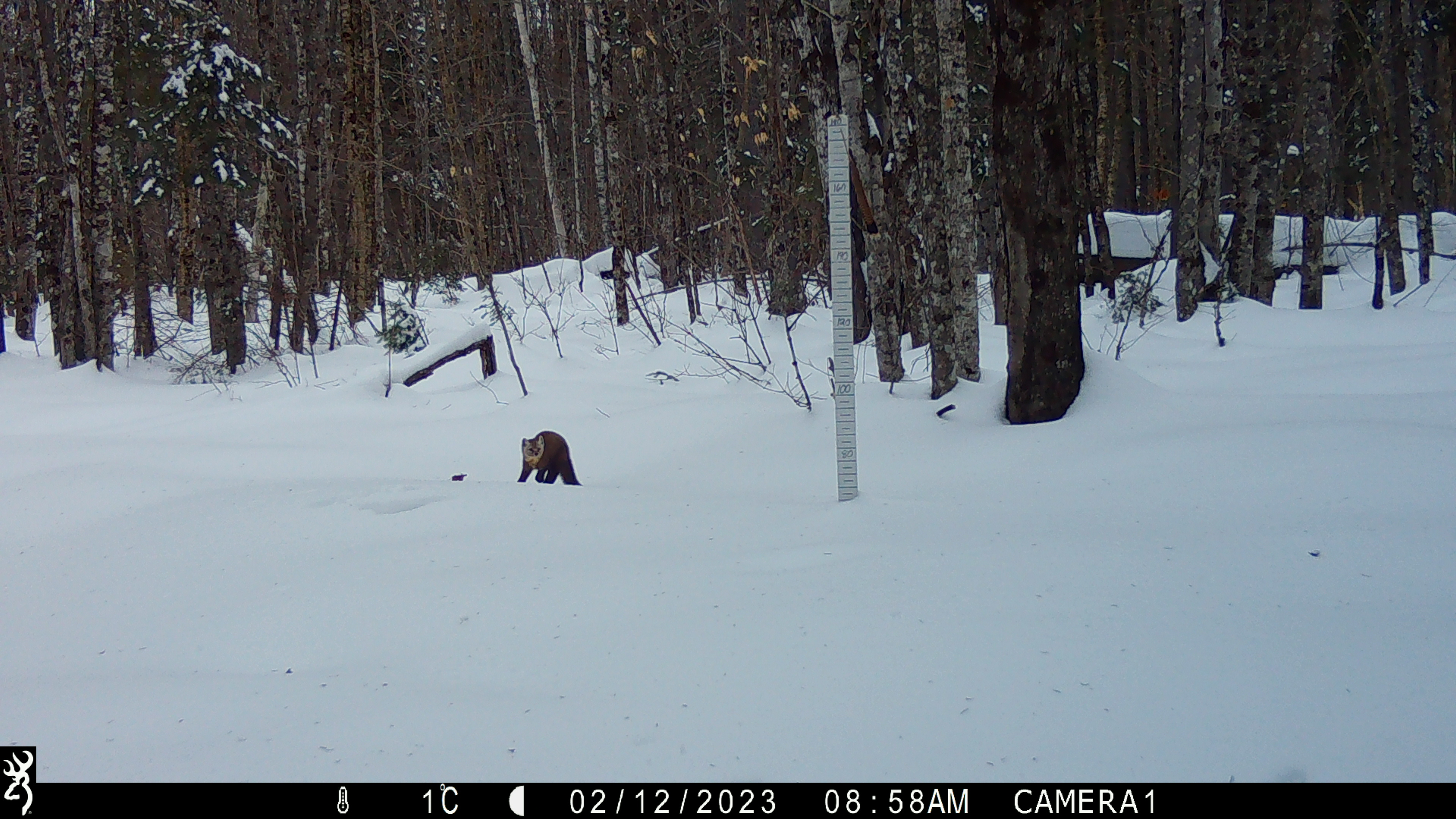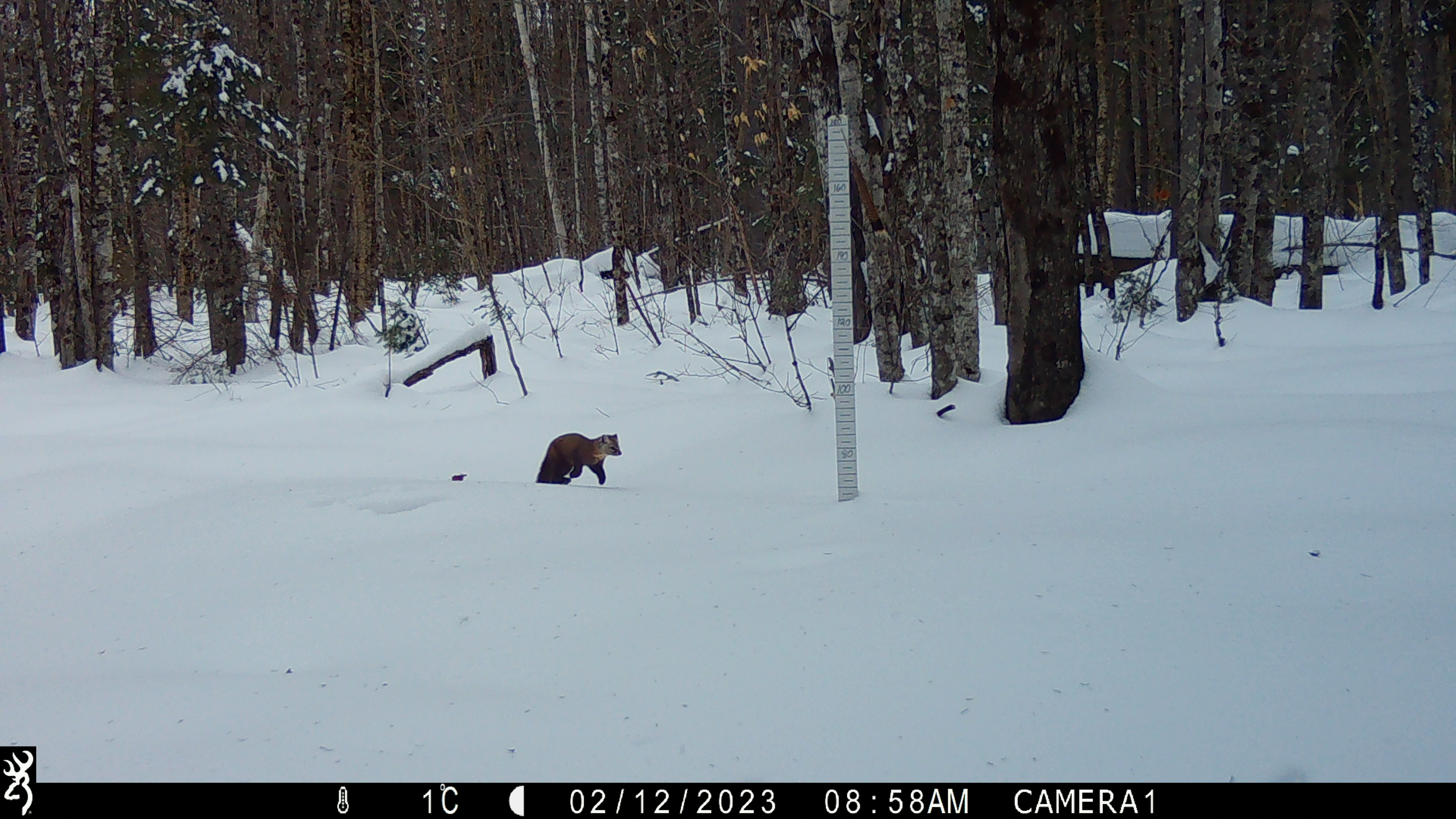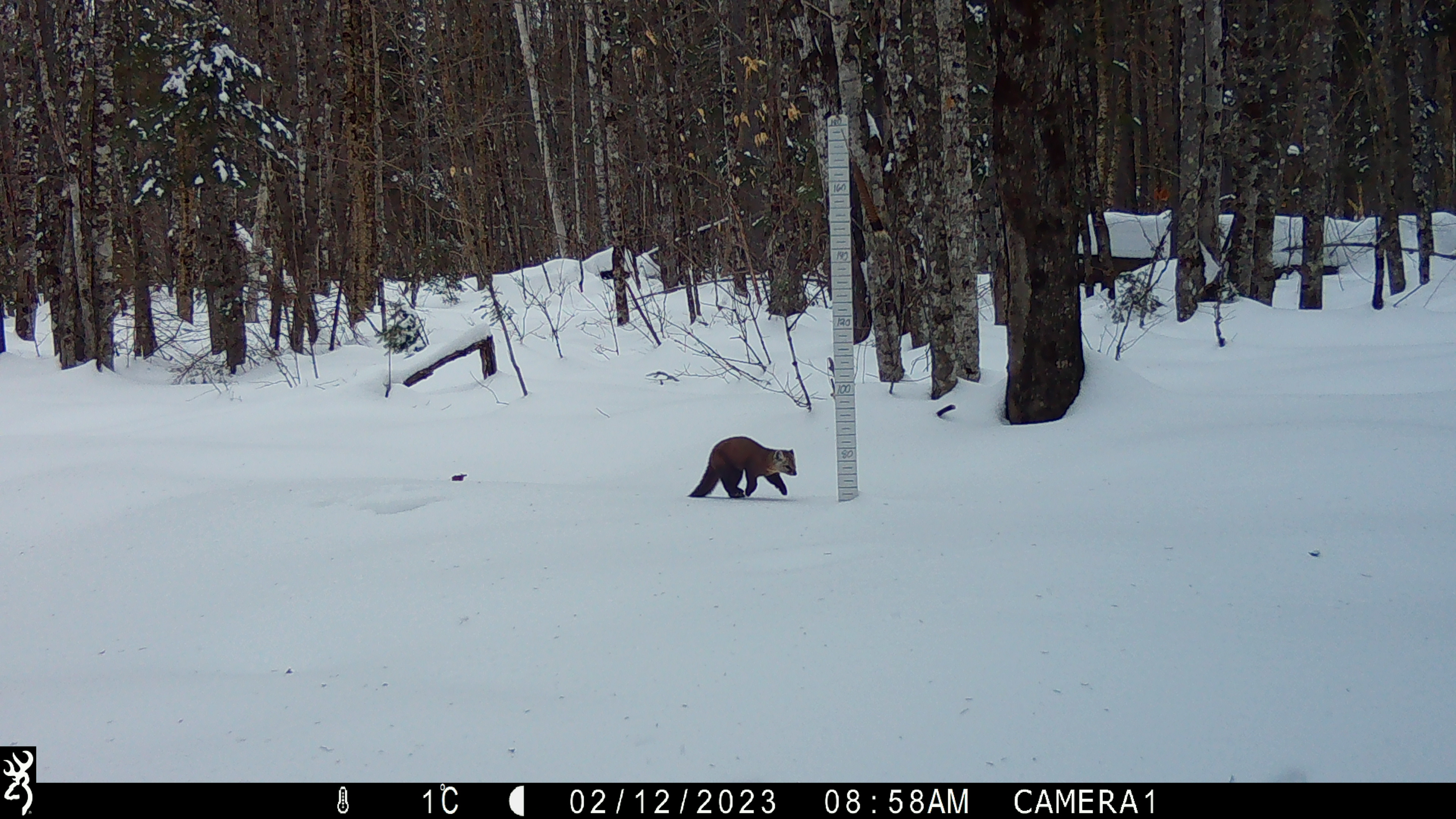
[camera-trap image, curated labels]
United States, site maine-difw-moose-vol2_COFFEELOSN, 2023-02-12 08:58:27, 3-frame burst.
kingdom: Animalia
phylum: Chordata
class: Mammalia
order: Carnivora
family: Mustelidae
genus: Martes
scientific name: Martes americana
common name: american marten